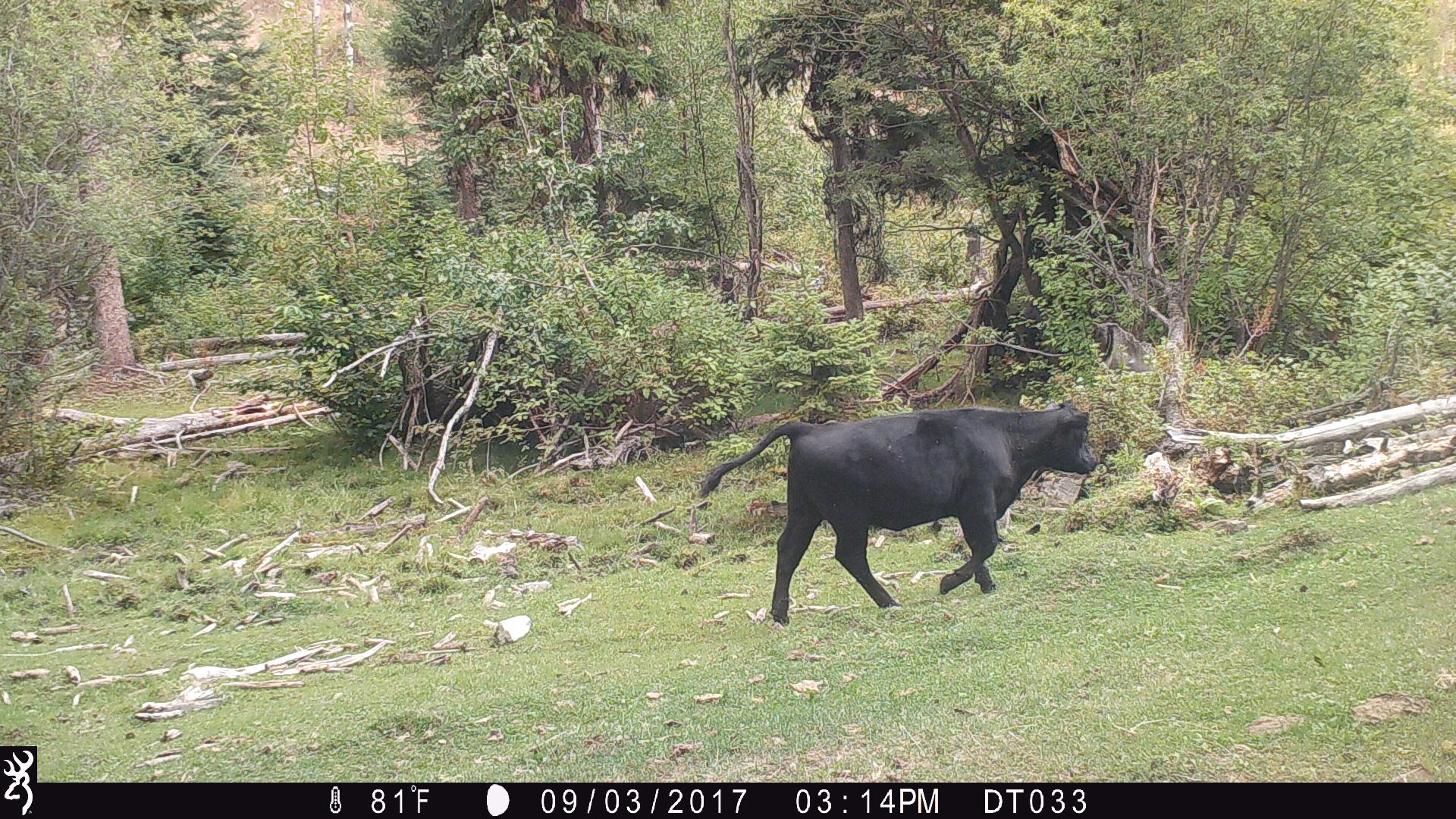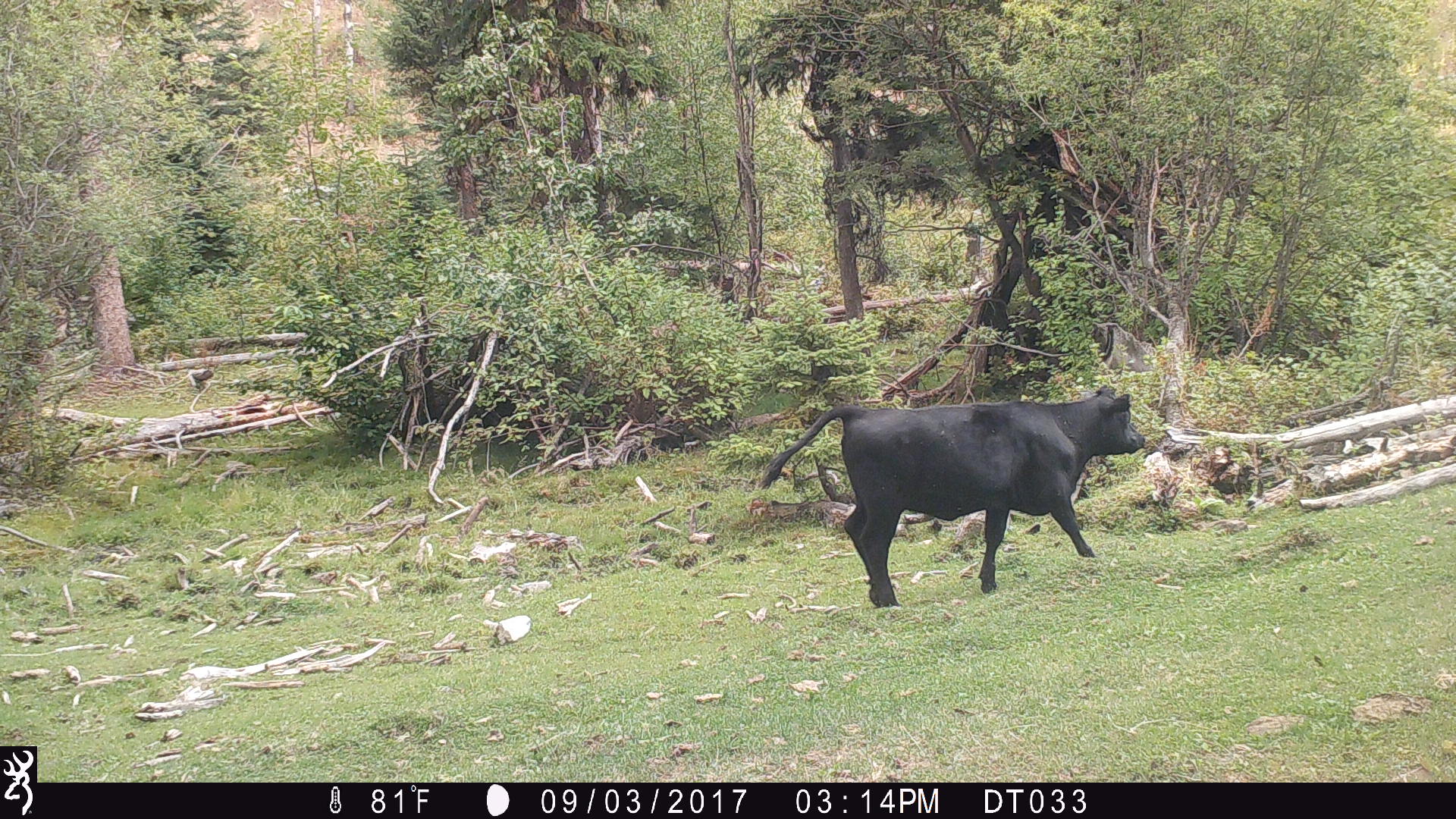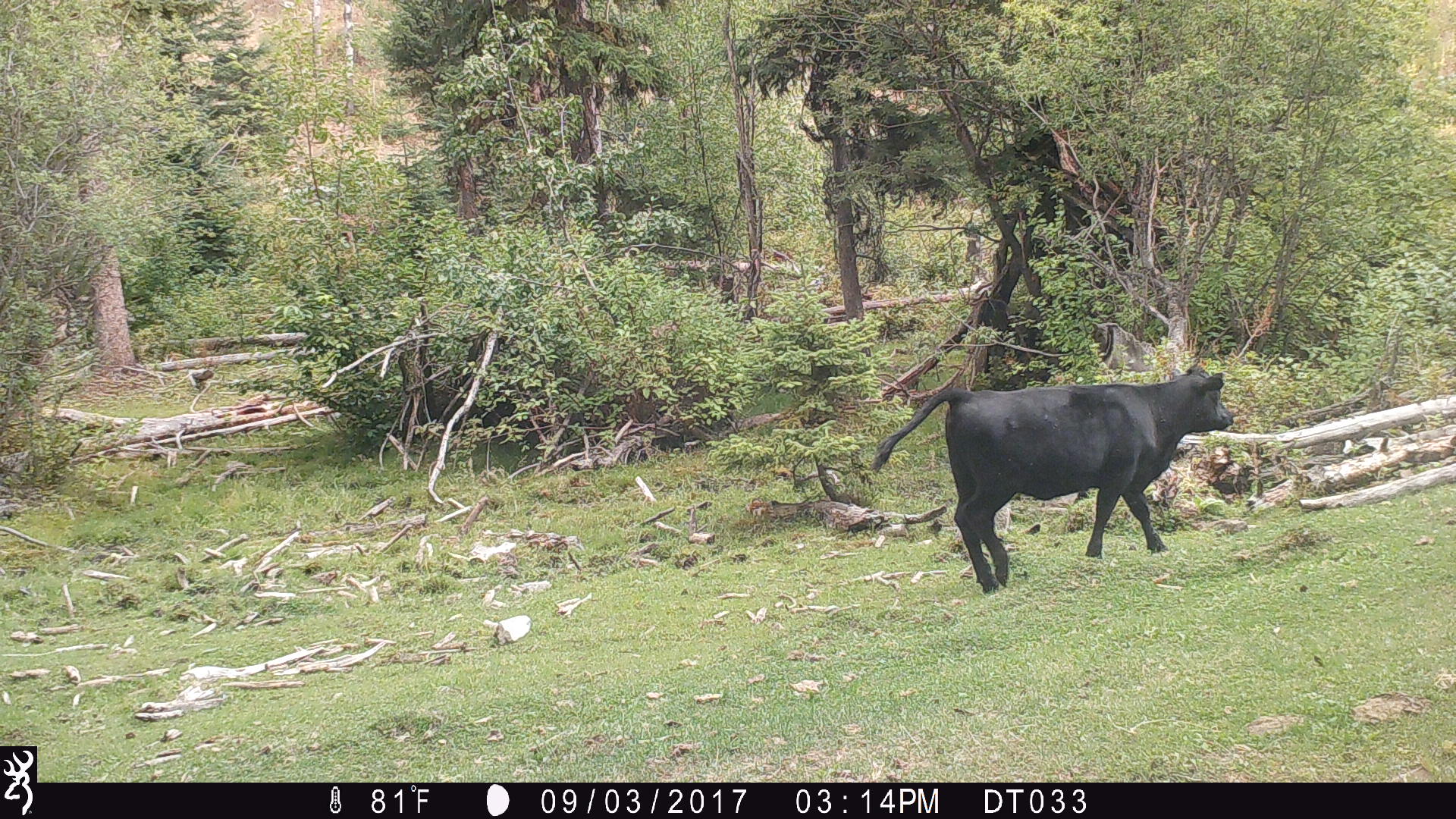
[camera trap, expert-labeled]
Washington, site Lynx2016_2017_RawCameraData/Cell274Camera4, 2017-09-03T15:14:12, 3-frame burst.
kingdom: Animalia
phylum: Chordata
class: Mammalia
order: Artiodactyla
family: Bovidae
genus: Bos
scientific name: Bos taurus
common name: domestic cattle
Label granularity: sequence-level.